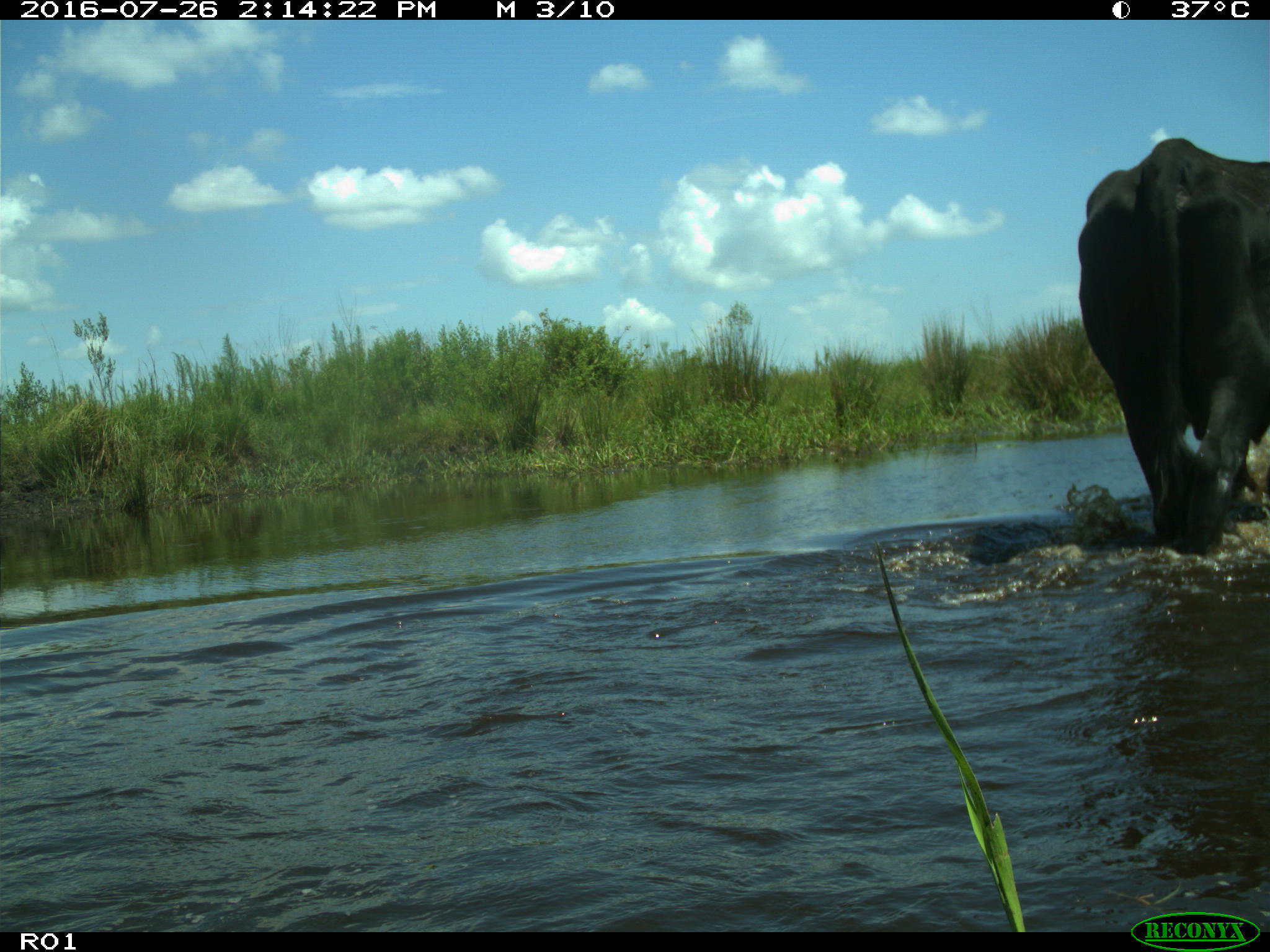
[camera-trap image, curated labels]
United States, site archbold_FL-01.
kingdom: Animalia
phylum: Chordata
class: Mammalia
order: Artiodactyla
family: Bovidae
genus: Bos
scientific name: Bos taurus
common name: domestic cow